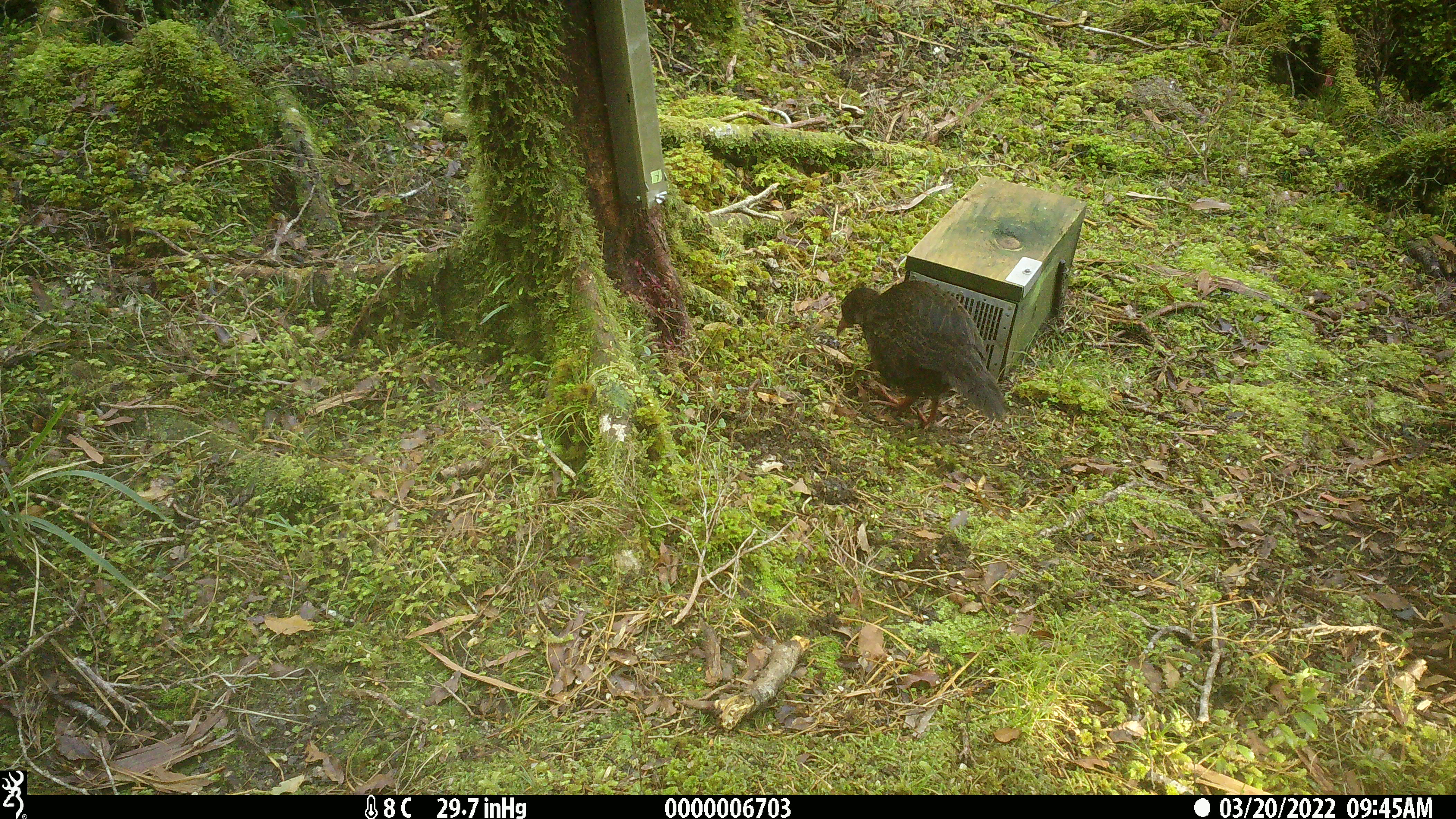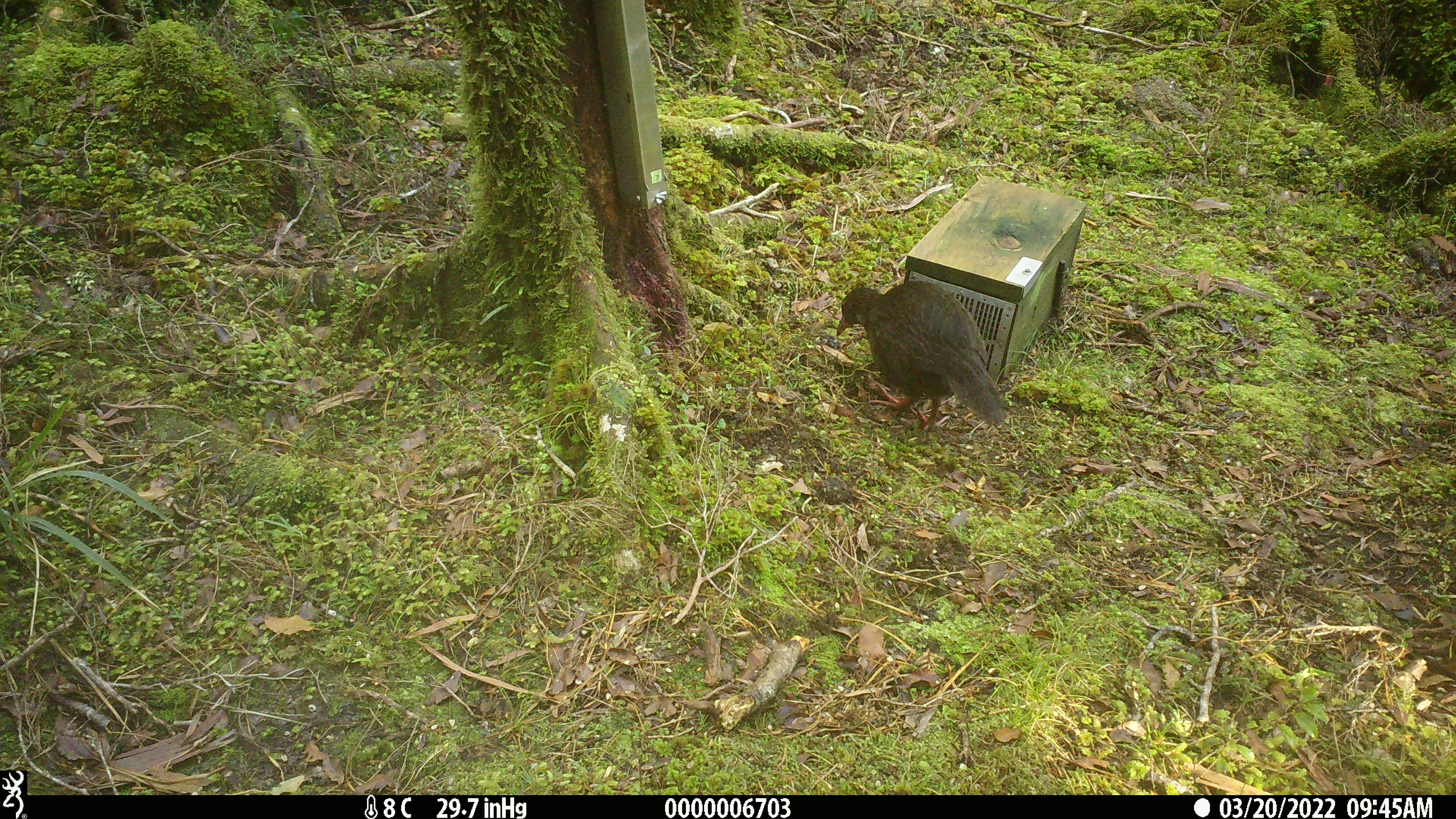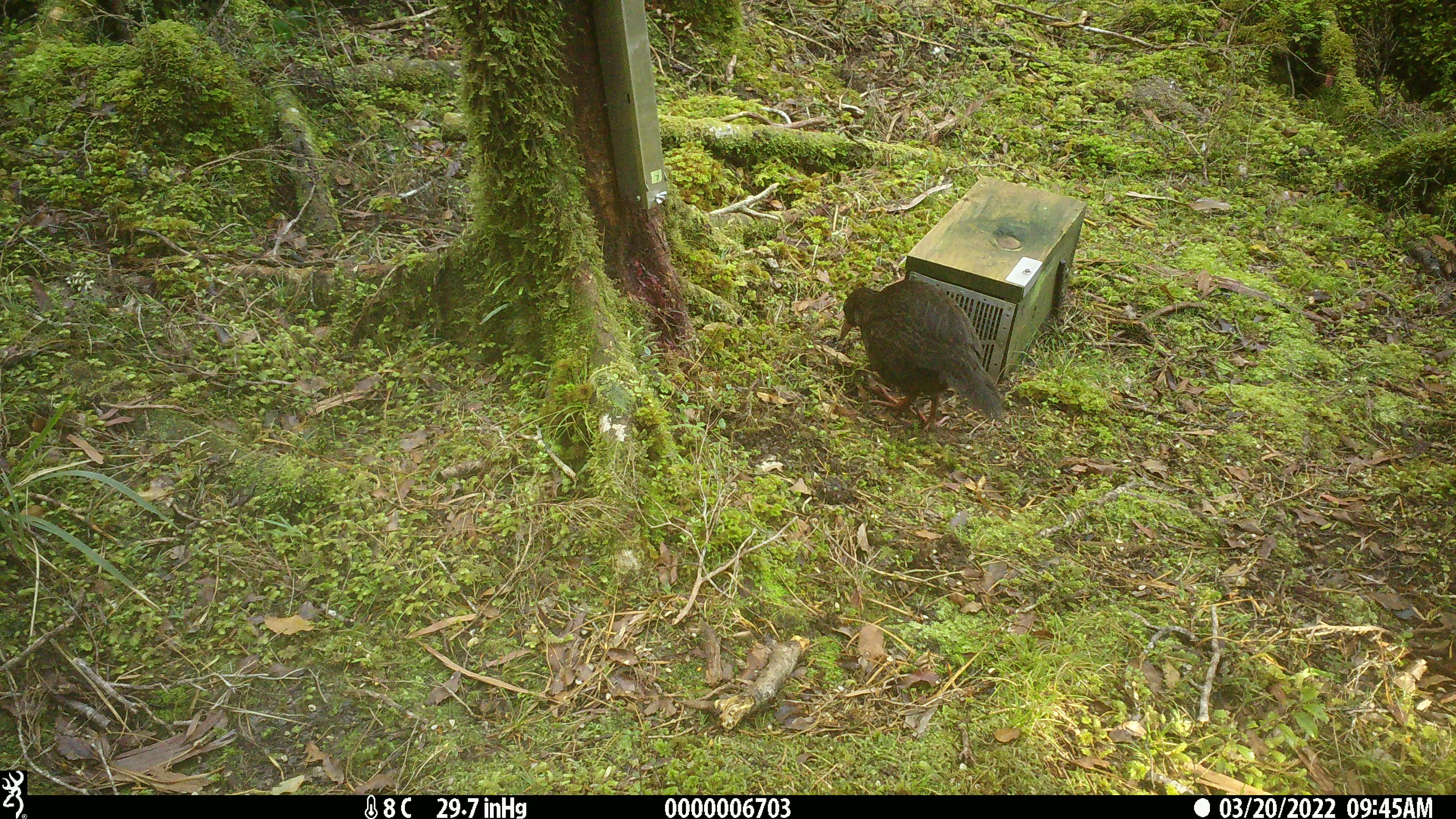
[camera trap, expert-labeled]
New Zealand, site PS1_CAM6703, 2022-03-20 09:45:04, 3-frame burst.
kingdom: Animalia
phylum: Chordata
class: Aves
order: Gruiformes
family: Rallidae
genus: Gallirallus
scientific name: Gallirallus australis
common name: weka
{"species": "weka (Gallirallus australis)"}